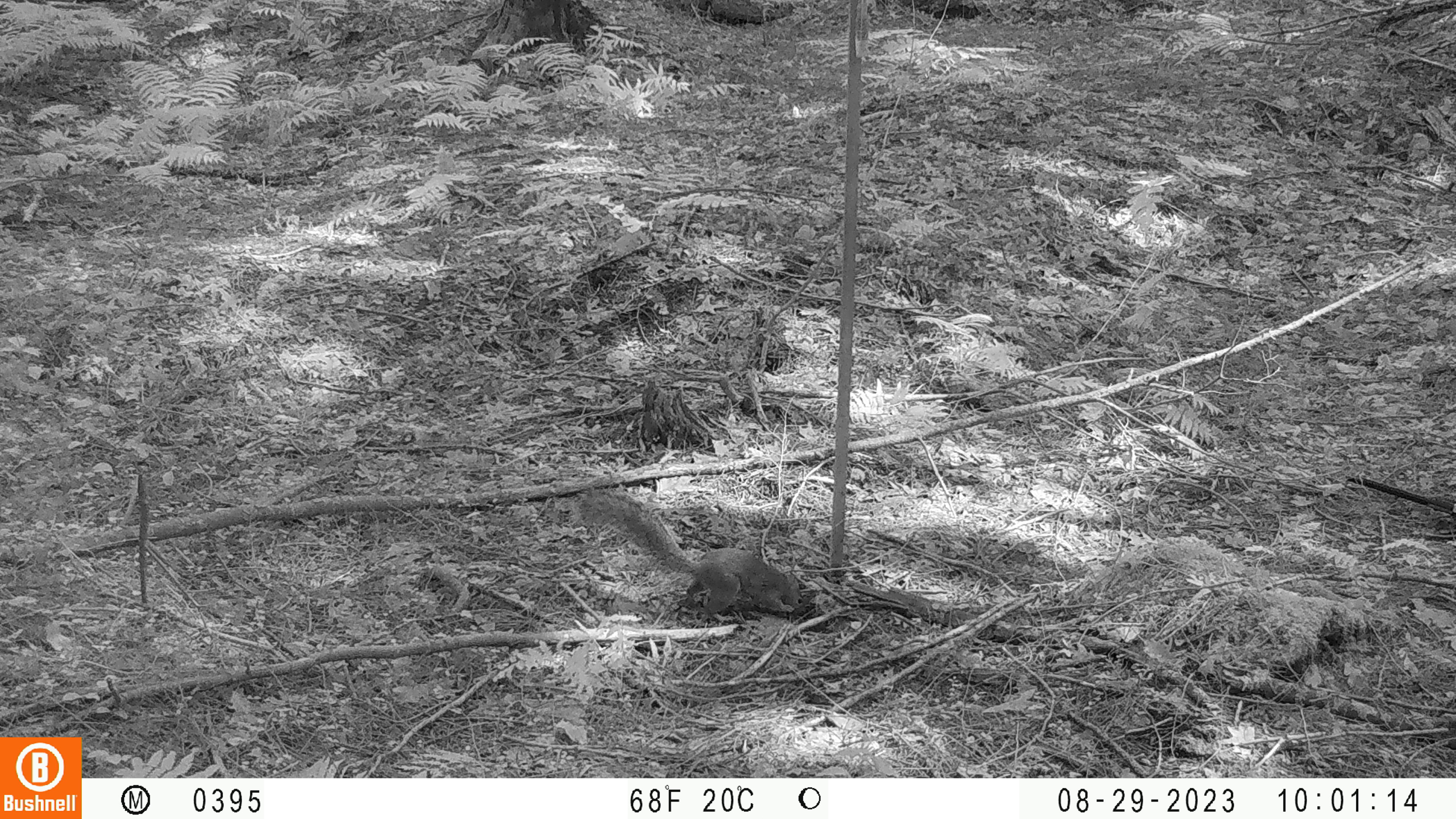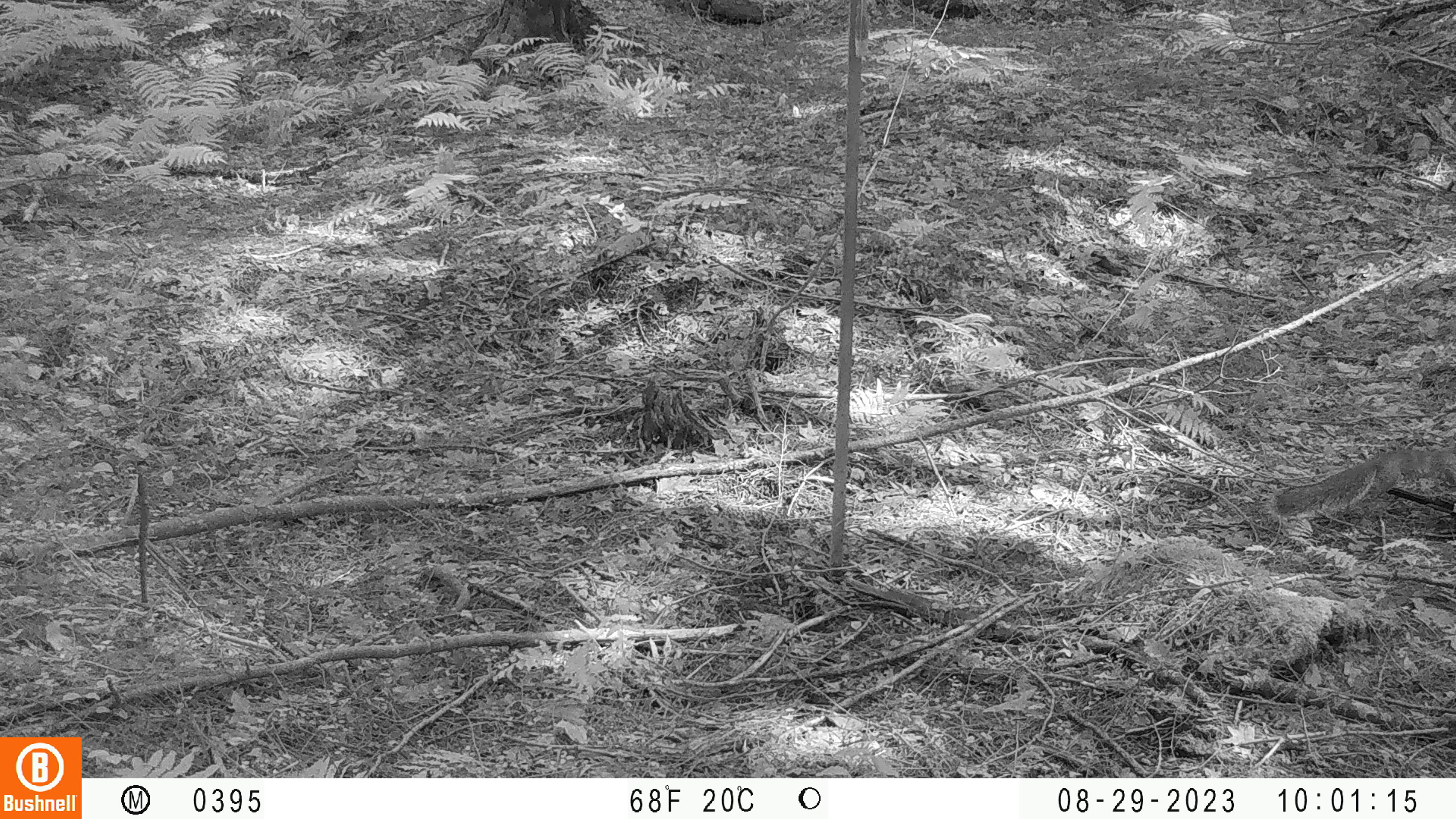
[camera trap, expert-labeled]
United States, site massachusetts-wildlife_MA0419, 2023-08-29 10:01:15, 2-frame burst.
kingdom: Animalia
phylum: Chordata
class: Mammalia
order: Rodentia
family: Sciuridae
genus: Sciurus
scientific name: Sciurus carolinensis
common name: gray squirrel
Gray squirrel (Sciurus carolinensis).